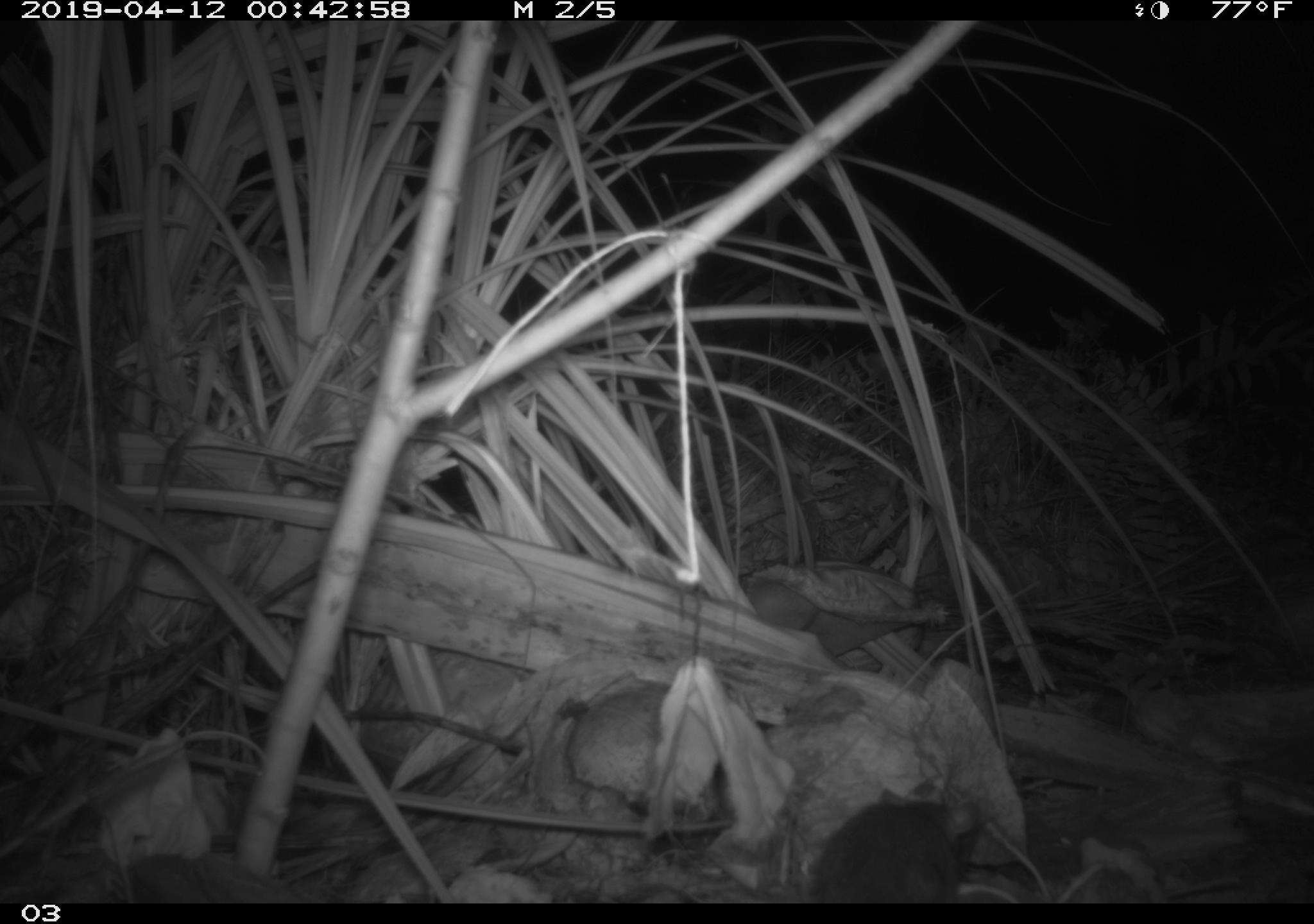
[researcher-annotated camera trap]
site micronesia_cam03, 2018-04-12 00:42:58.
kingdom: Animalia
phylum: Chordata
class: Mammalia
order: Rodentia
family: Muridae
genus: Rattus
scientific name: Rattus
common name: rat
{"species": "rat (Rattus)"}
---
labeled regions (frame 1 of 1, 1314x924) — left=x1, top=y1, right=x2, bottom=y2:
rat: left=803, top=796, right=976, bottom=902